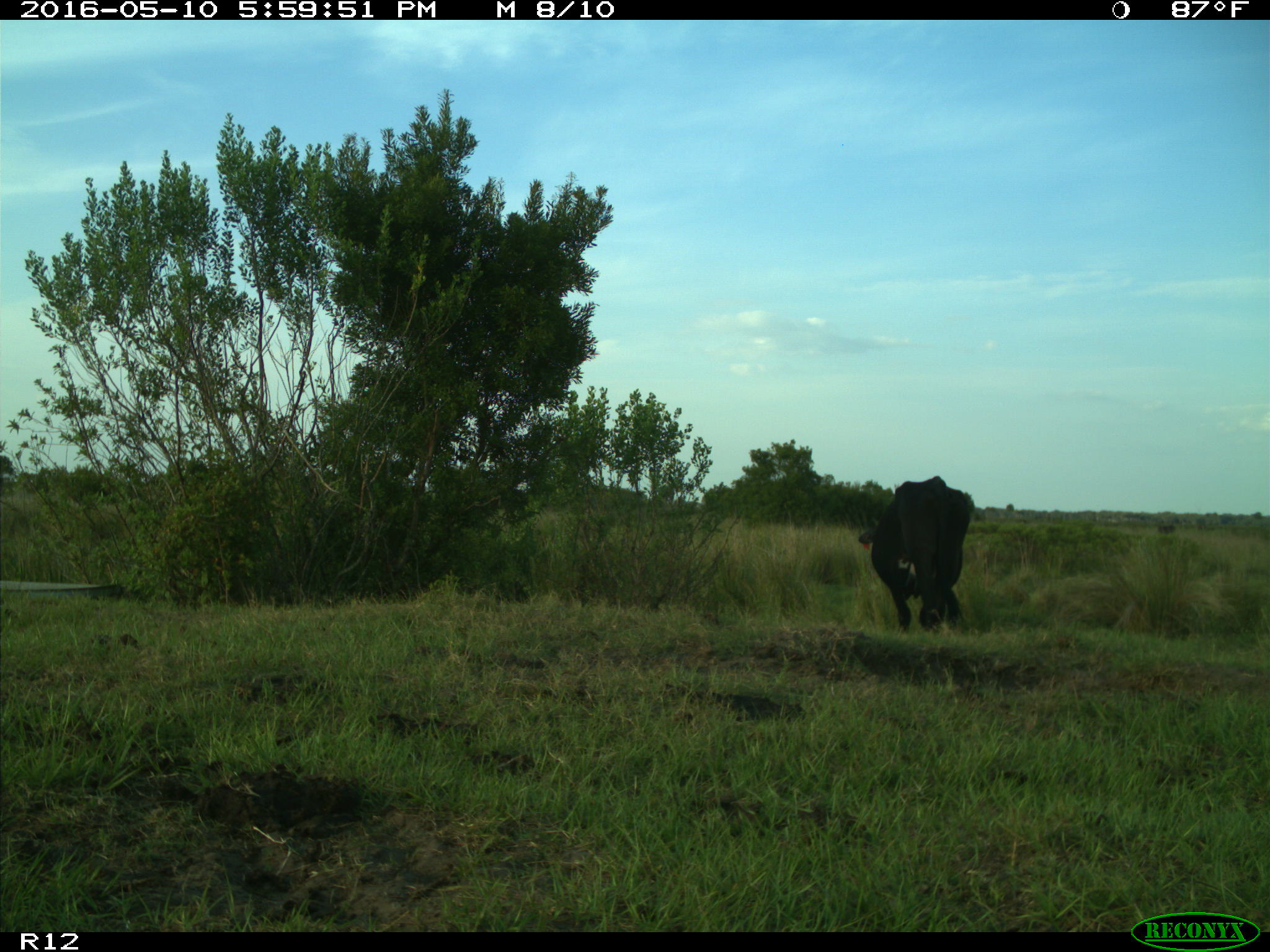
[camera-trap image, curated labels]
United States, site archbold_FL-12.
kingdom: Animalia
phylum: Chordata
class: Mammalia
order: Artiodactyla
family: Bovidae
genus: Bos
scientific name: Bos taurus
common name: domestic cow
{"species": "Bos taurus (domestic cow)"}